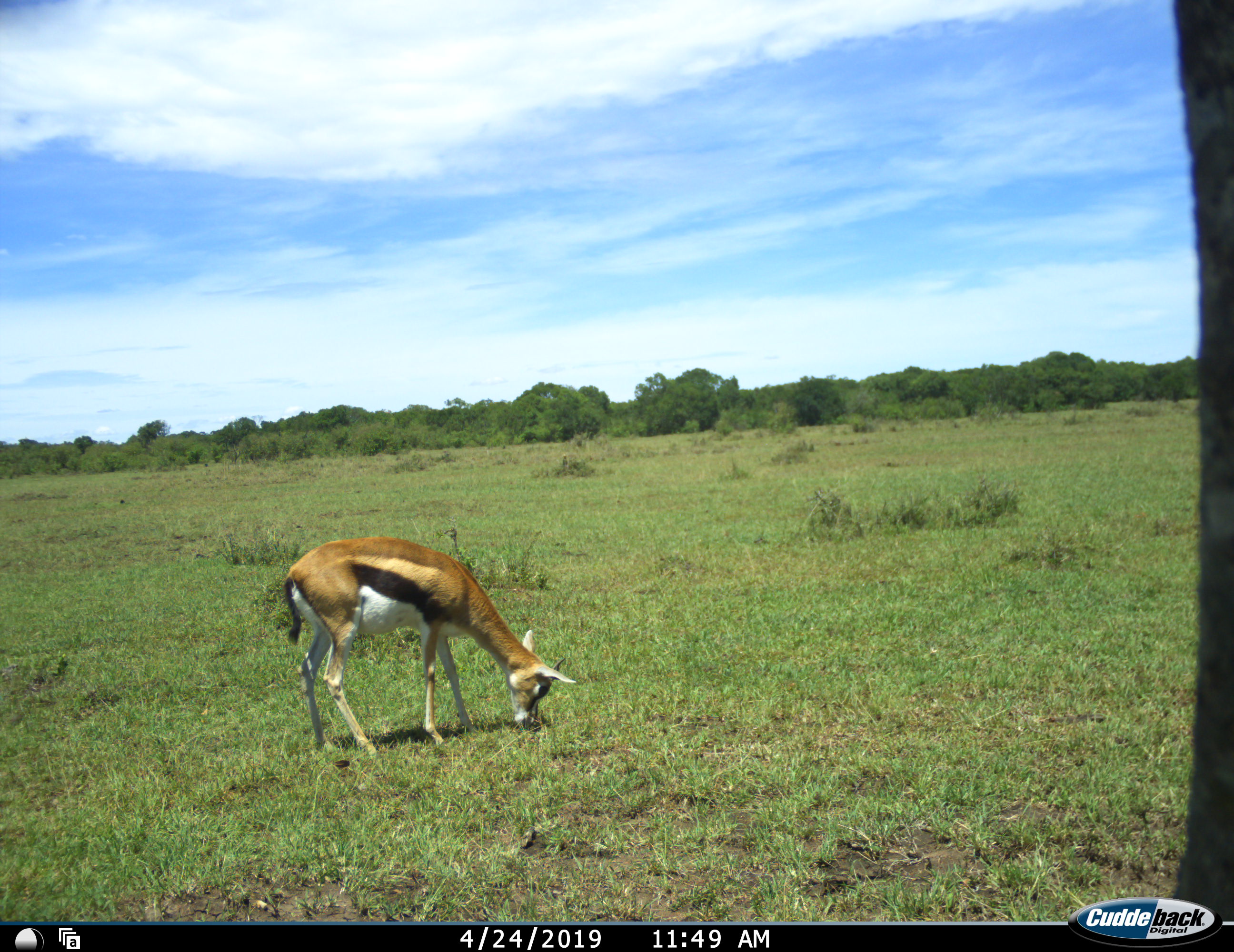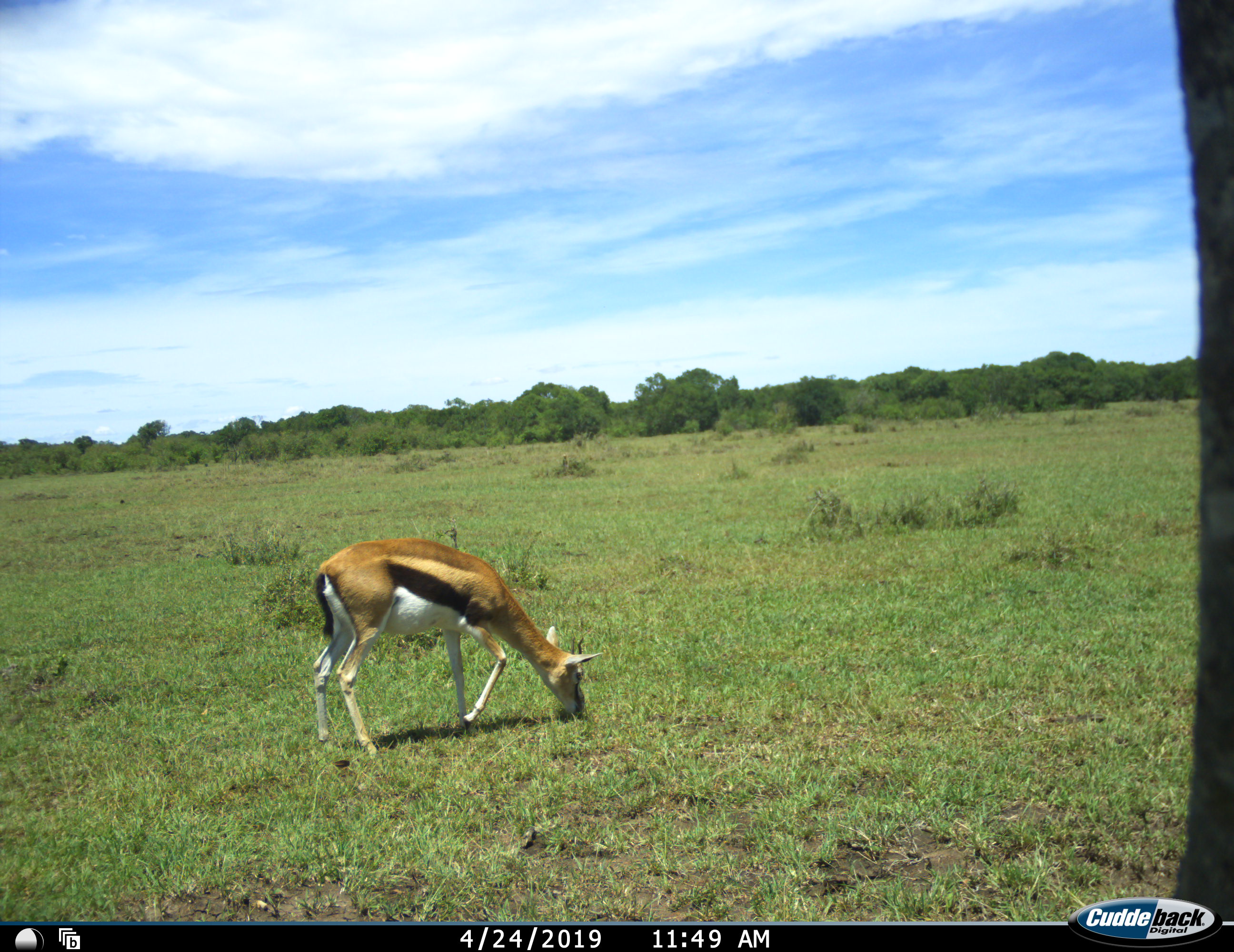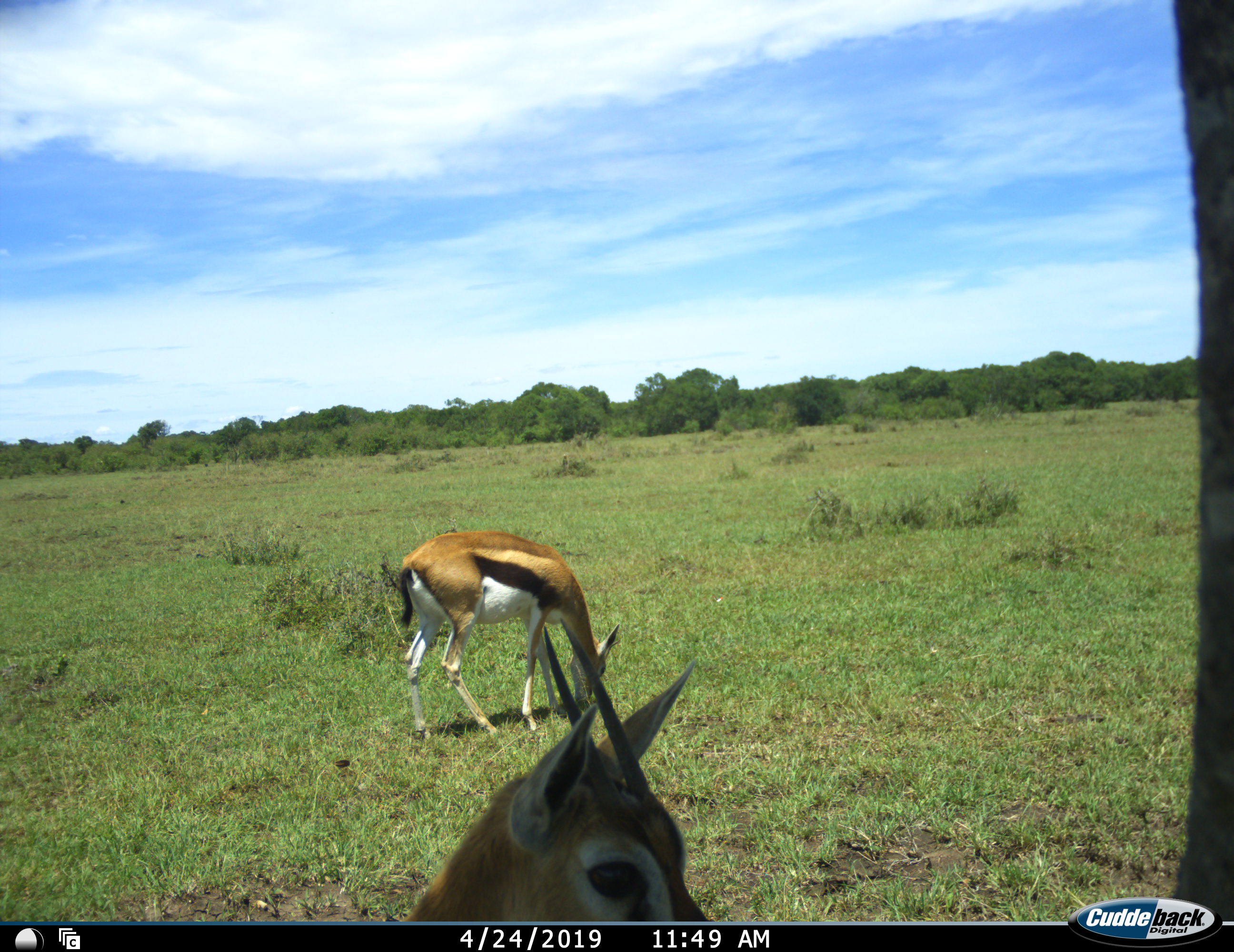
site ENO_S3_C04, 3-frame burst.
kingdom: Animalia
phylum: Chordata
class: Mammalia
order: Artiodactyla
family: Bovidae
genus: Eudorcas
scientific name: Eudorcas thomsonii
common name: thomson's gazelle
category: gazellethomsons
Gazellethomsons (thomson's gazelle) (Eudorcas thomsonii), count 2. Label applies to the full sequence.